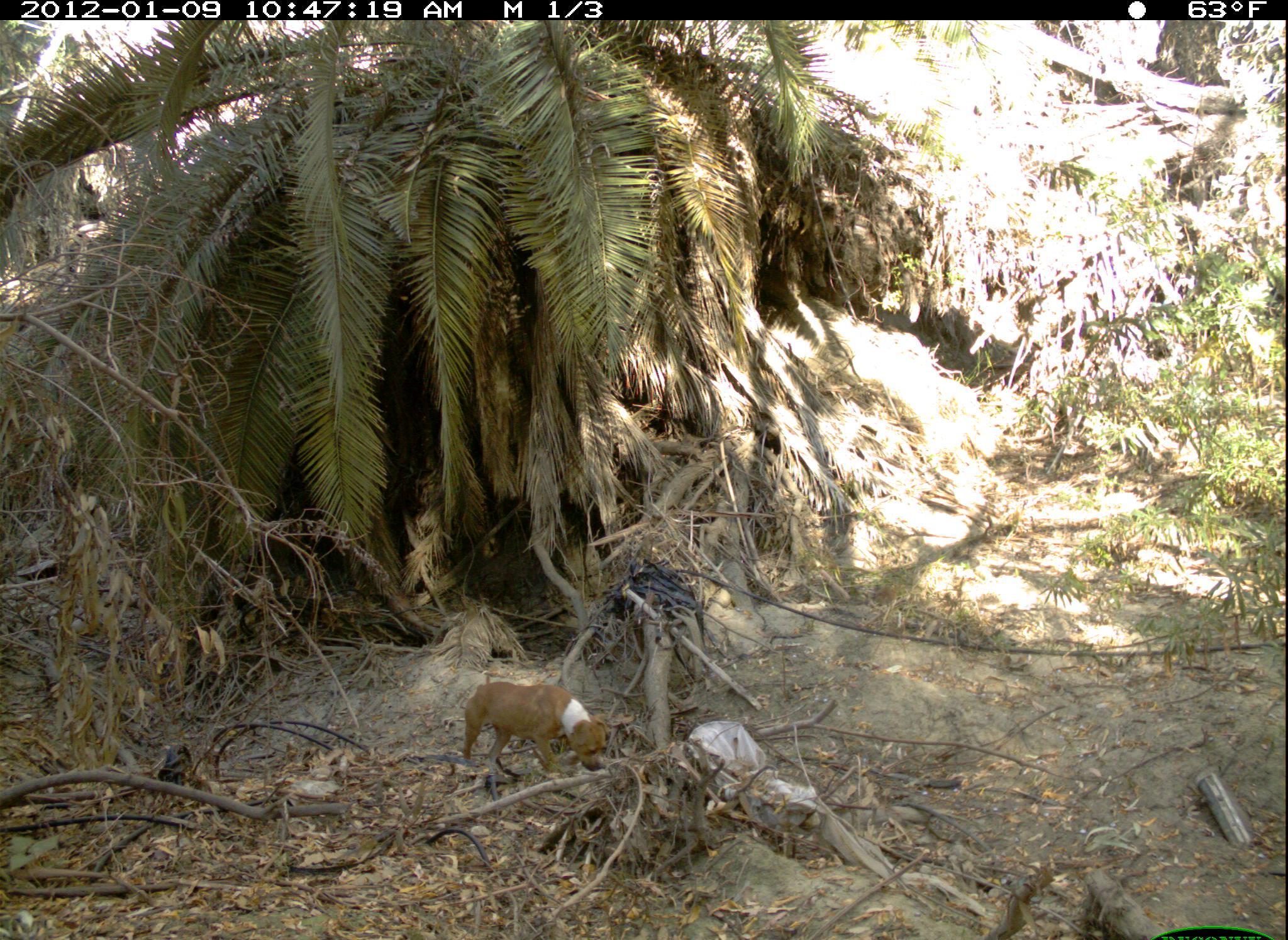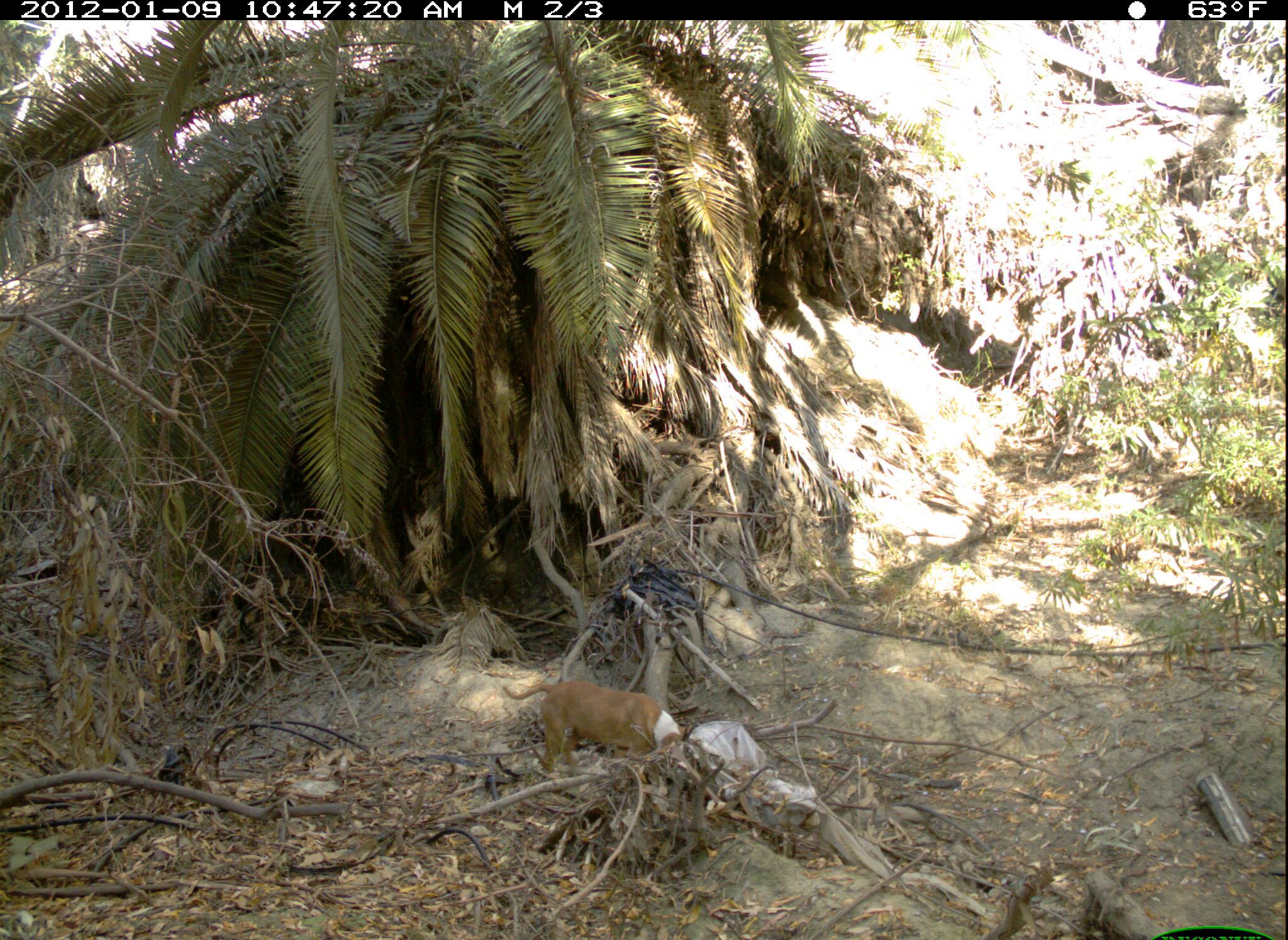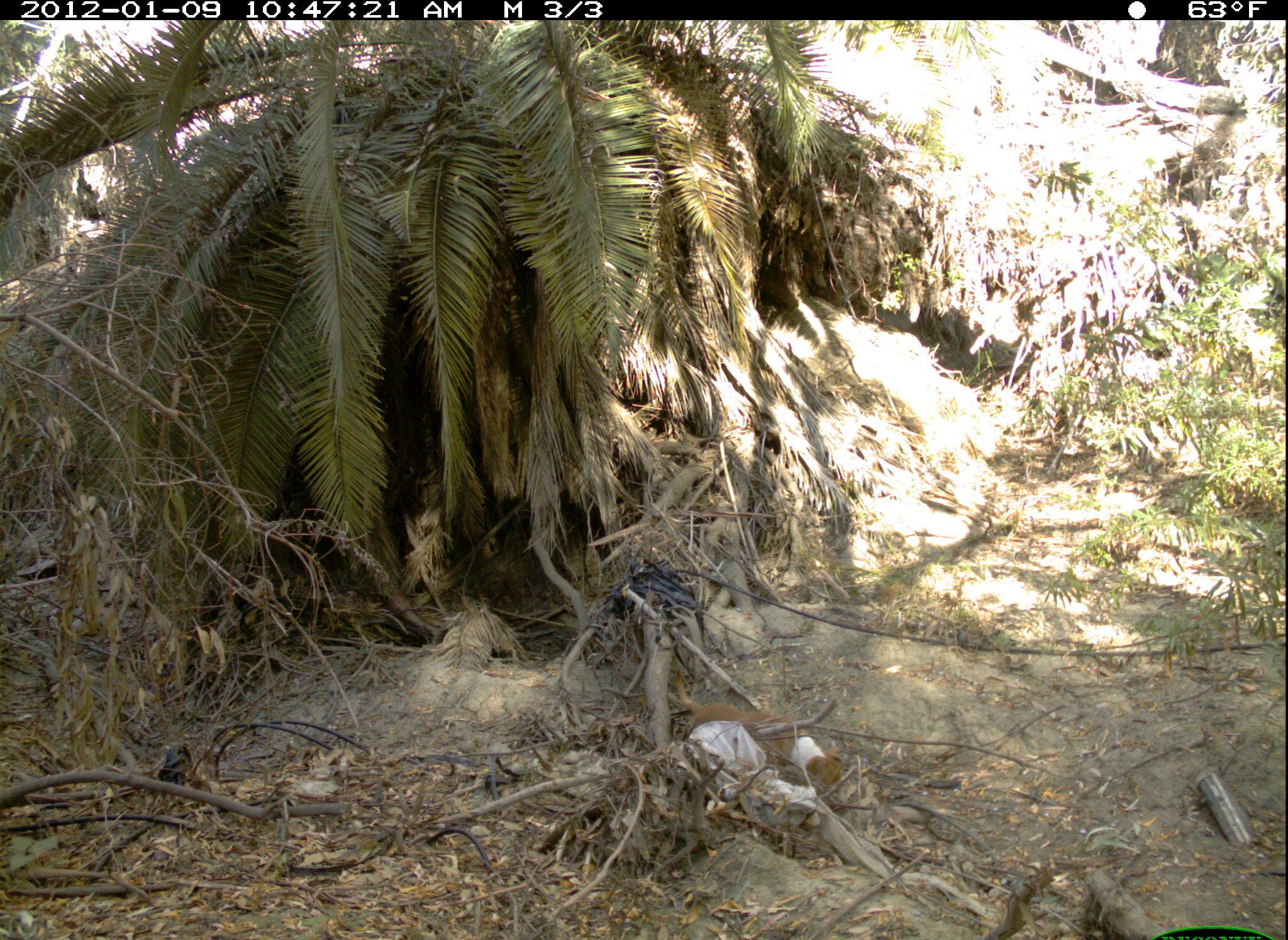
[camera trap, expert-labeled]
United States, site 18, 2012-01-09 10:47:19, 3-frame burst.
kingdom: Animalia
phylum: Chordata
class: Mammalia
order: Carnivora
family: Canidae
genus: Canis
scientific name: Canis familiaris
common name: domestic dog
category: dog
Dog (domestic dog) (Canis familiaris).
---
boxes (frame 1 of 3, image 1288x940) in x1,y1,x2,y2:
dog: 462,680,608,776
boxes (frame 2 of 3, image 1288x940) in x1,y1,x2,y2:
dog: 501,682,685,780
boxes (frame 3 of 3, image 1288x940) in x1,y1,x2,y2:
dog: 673,669,844,788